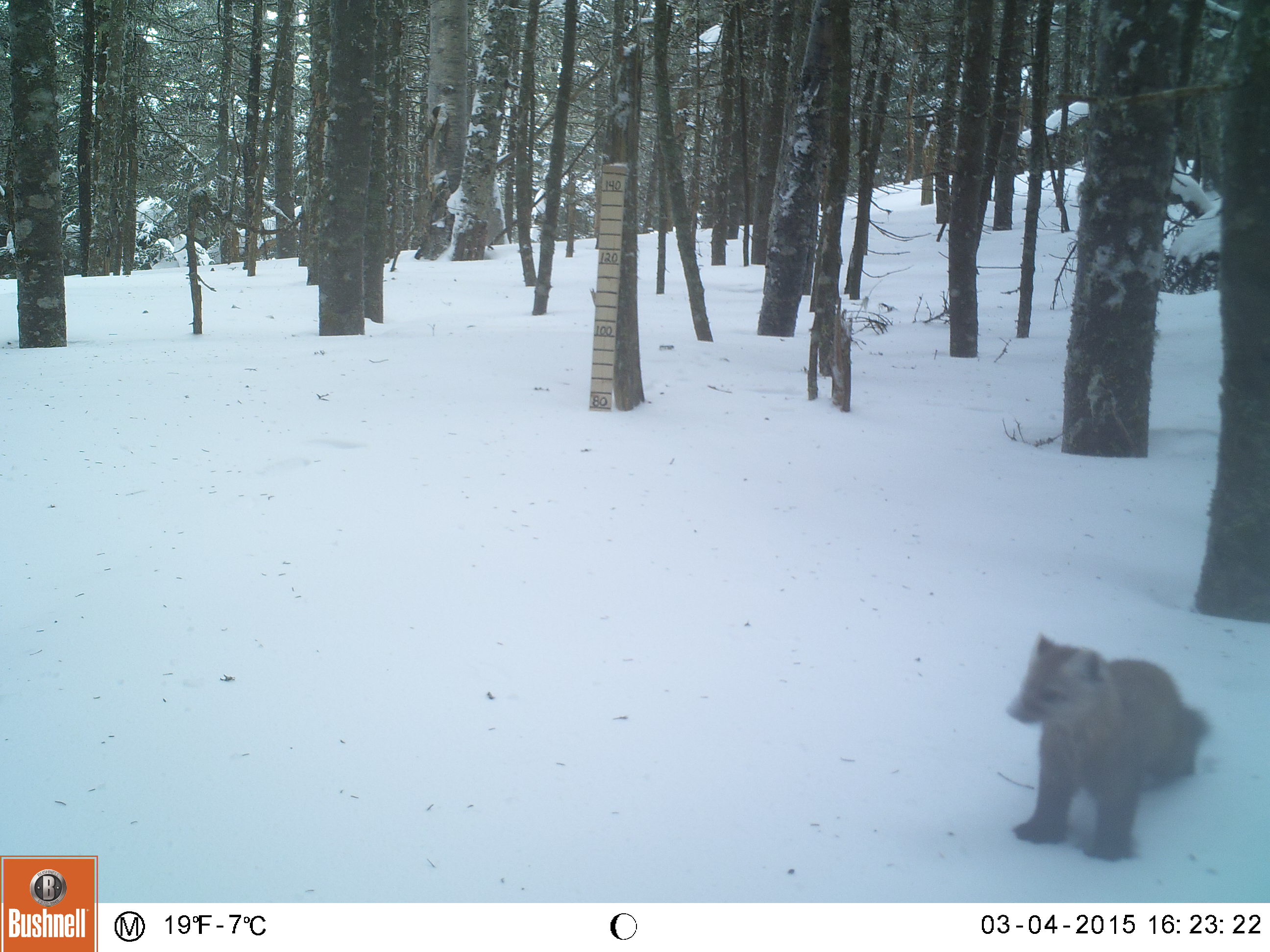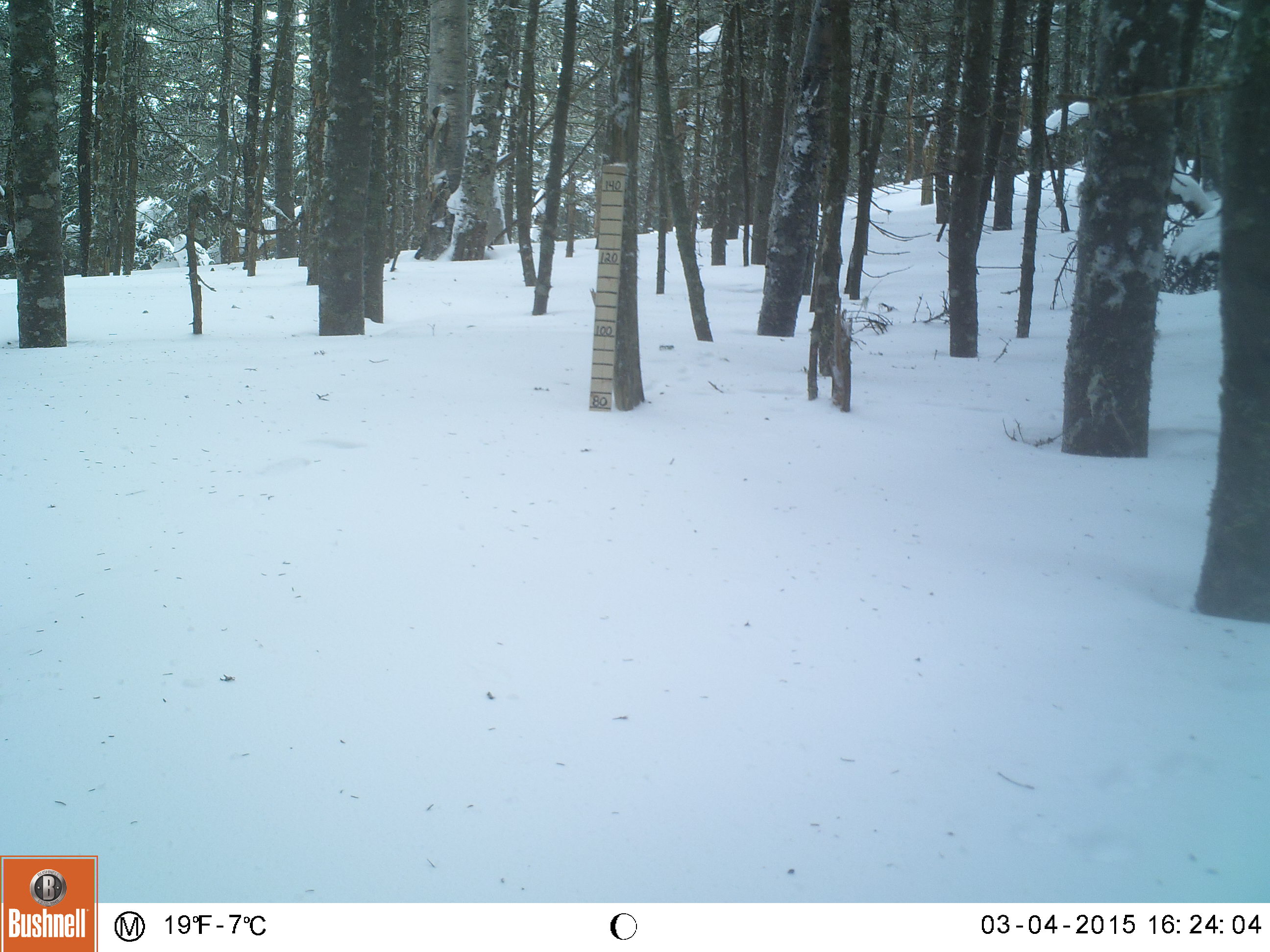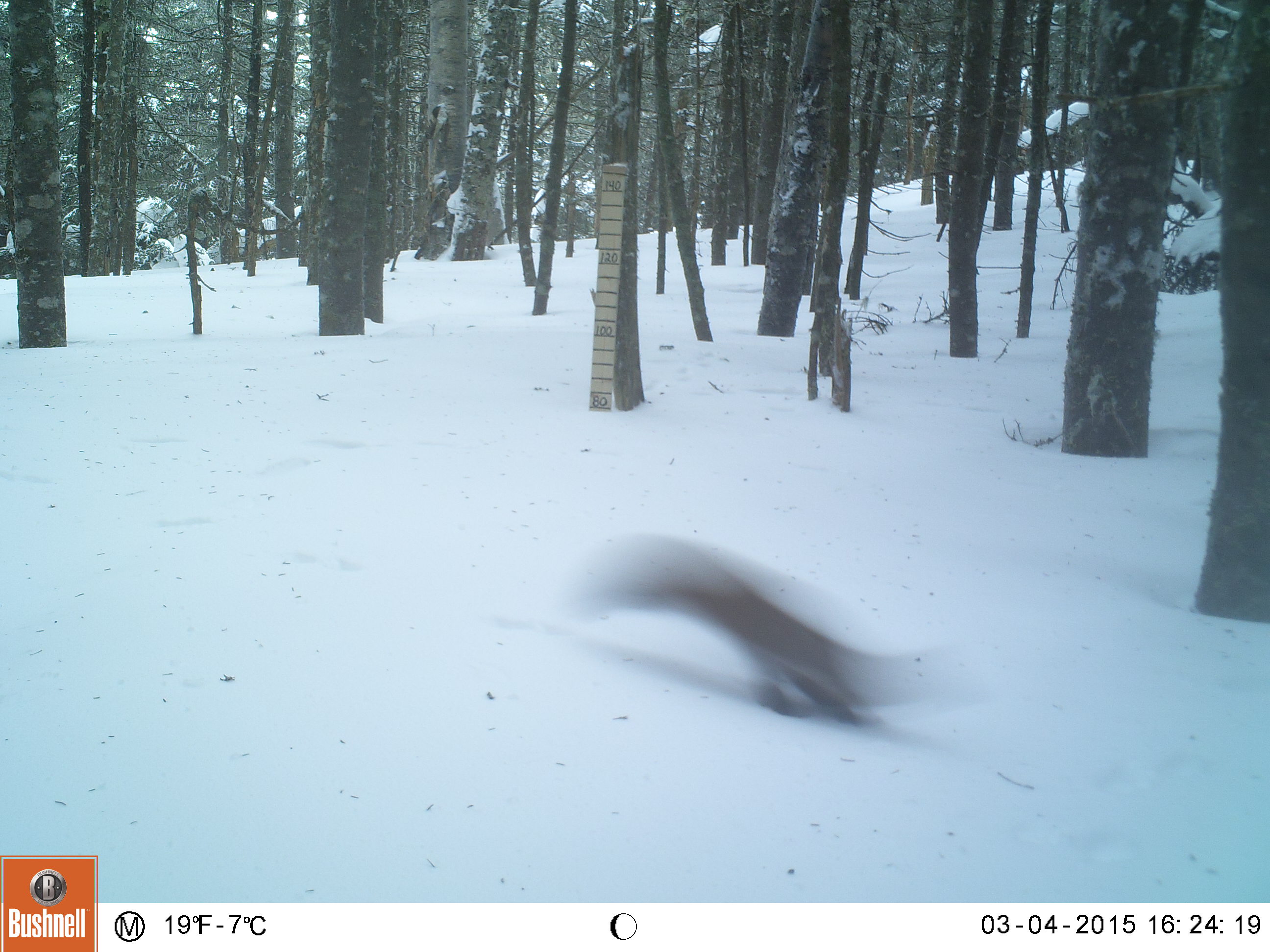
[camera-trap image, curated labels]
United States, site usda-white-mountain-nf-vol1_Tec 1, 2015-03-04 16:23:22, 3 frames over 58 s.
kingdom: Animalia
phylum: Chordata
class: Mammalia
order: Carnivora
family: Mustelidae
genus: Martes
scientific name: Martes americana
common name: american marten